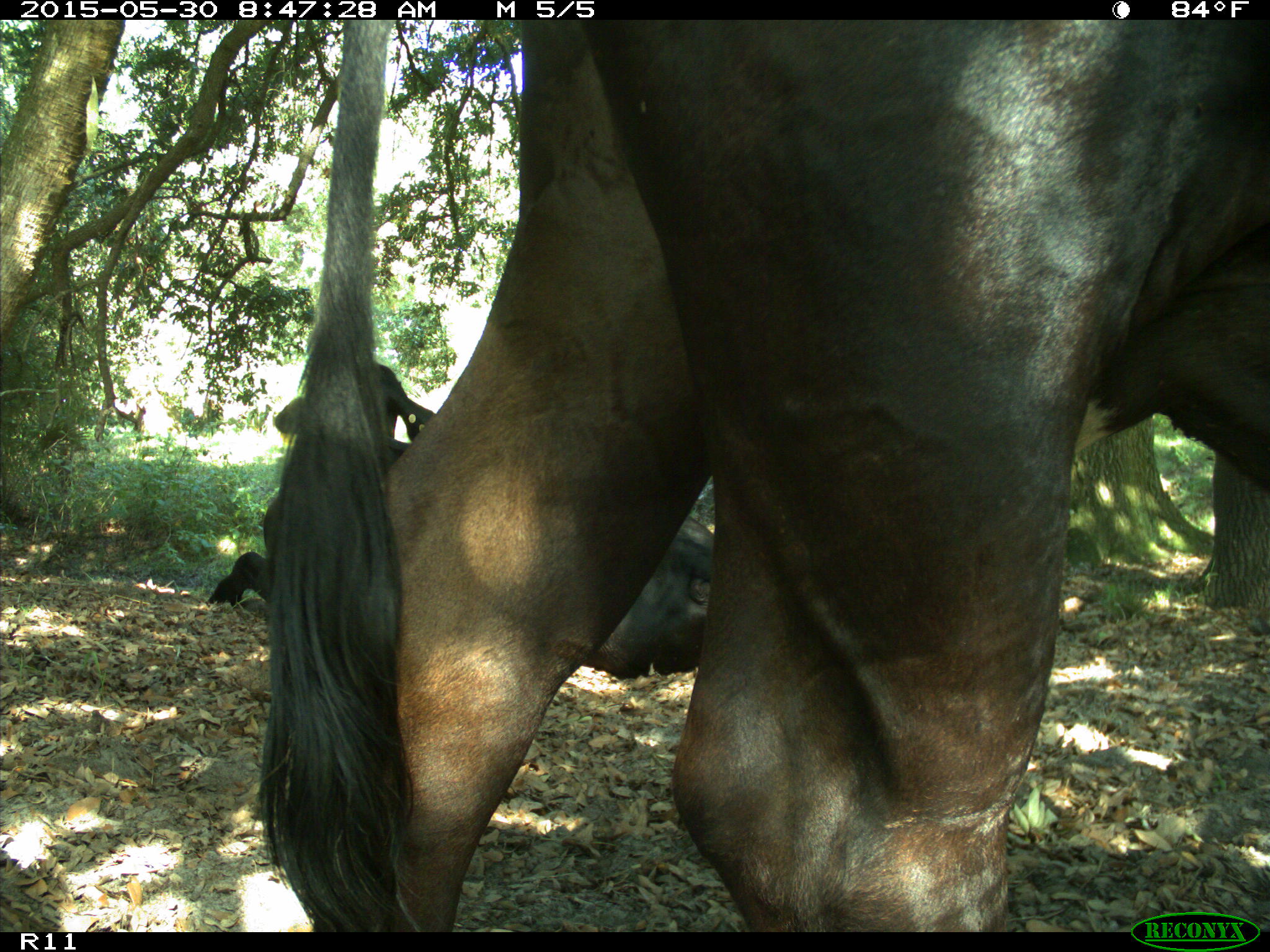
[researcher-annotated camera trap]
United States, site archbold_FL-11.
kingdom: Animalia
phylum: Chordata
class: Mammalia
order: Artiodactyla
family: Bovidae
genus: Bos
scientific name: Bos taurus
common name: domestic cow